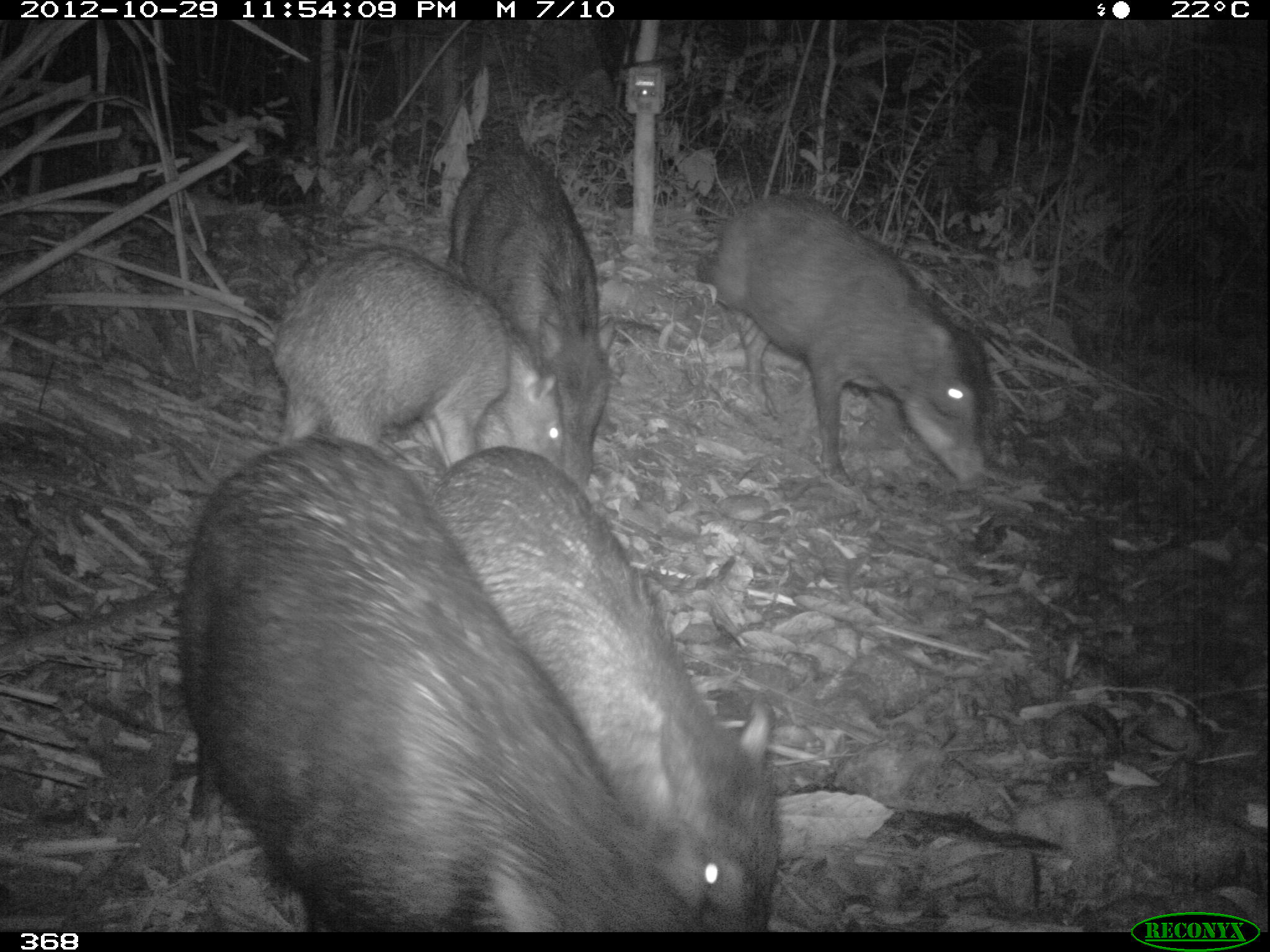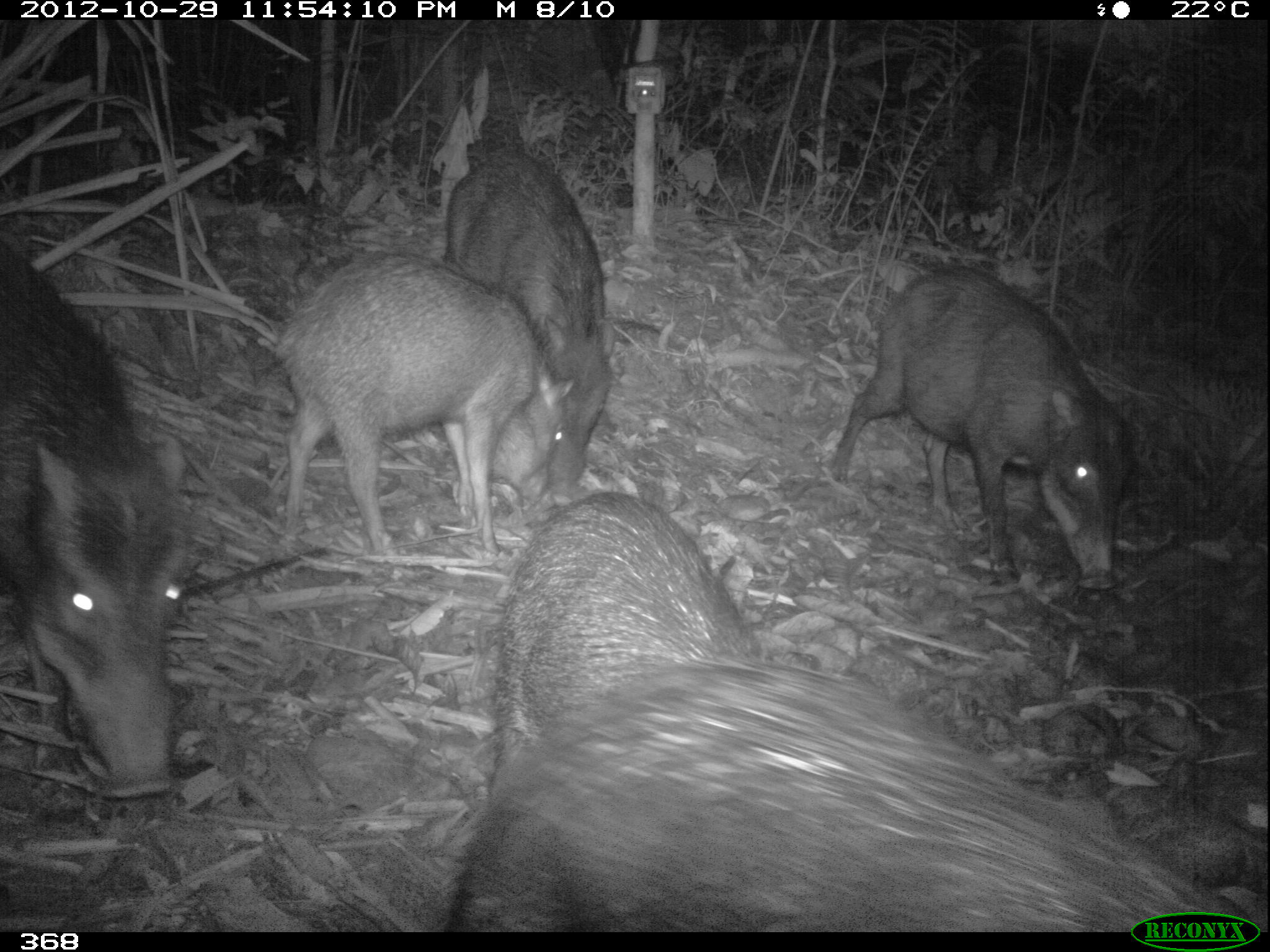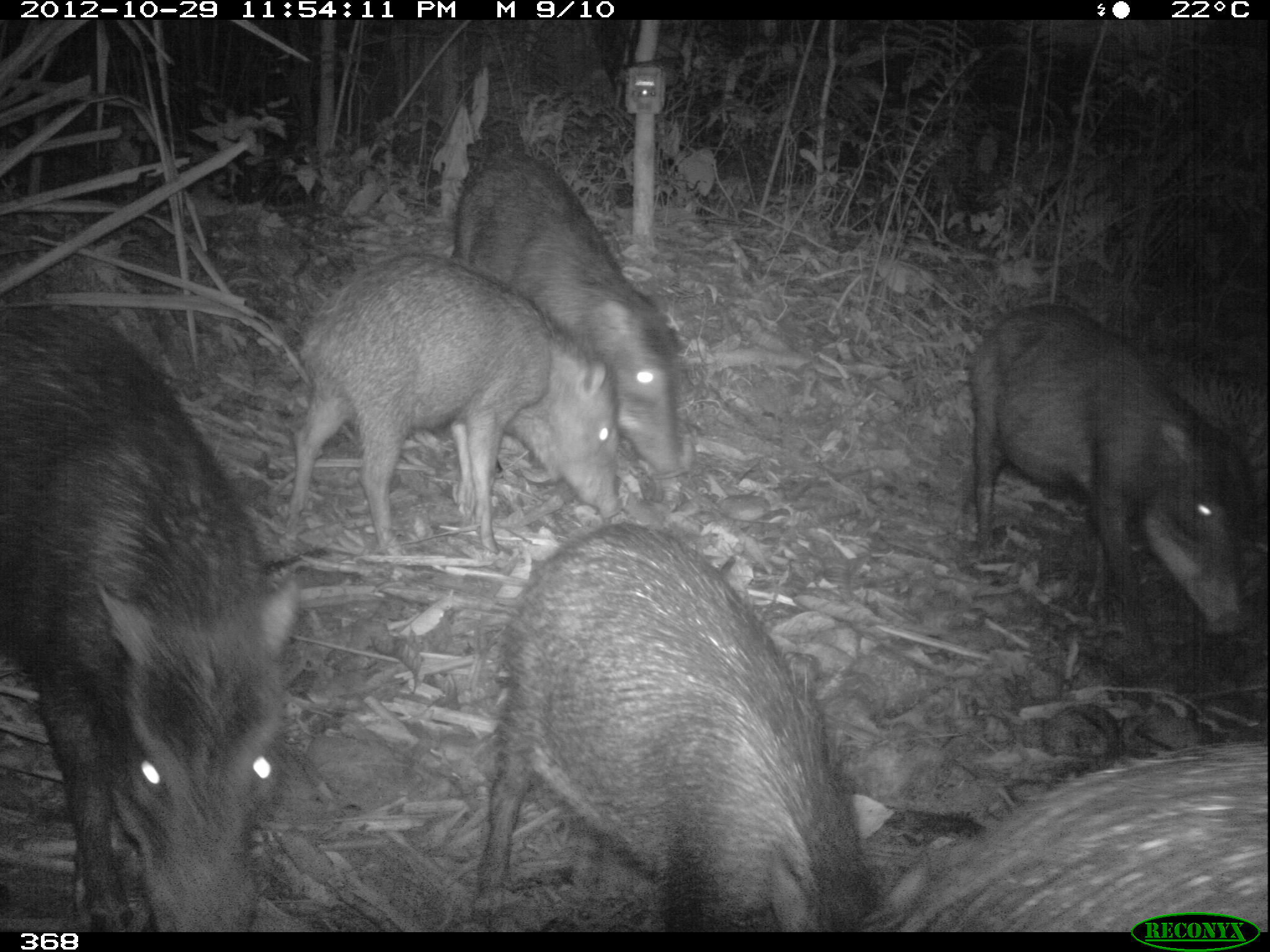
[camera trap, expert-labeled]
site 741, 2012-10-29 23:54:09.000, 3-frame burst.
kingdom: Animalia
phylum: Chordata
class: Mammalia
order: Artiodactyla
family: Tayassuidae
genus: Tayassu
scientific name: Tayassu pecari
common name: white-lipped peccary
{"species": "Tayassu pecari (white-lipped peccary)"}